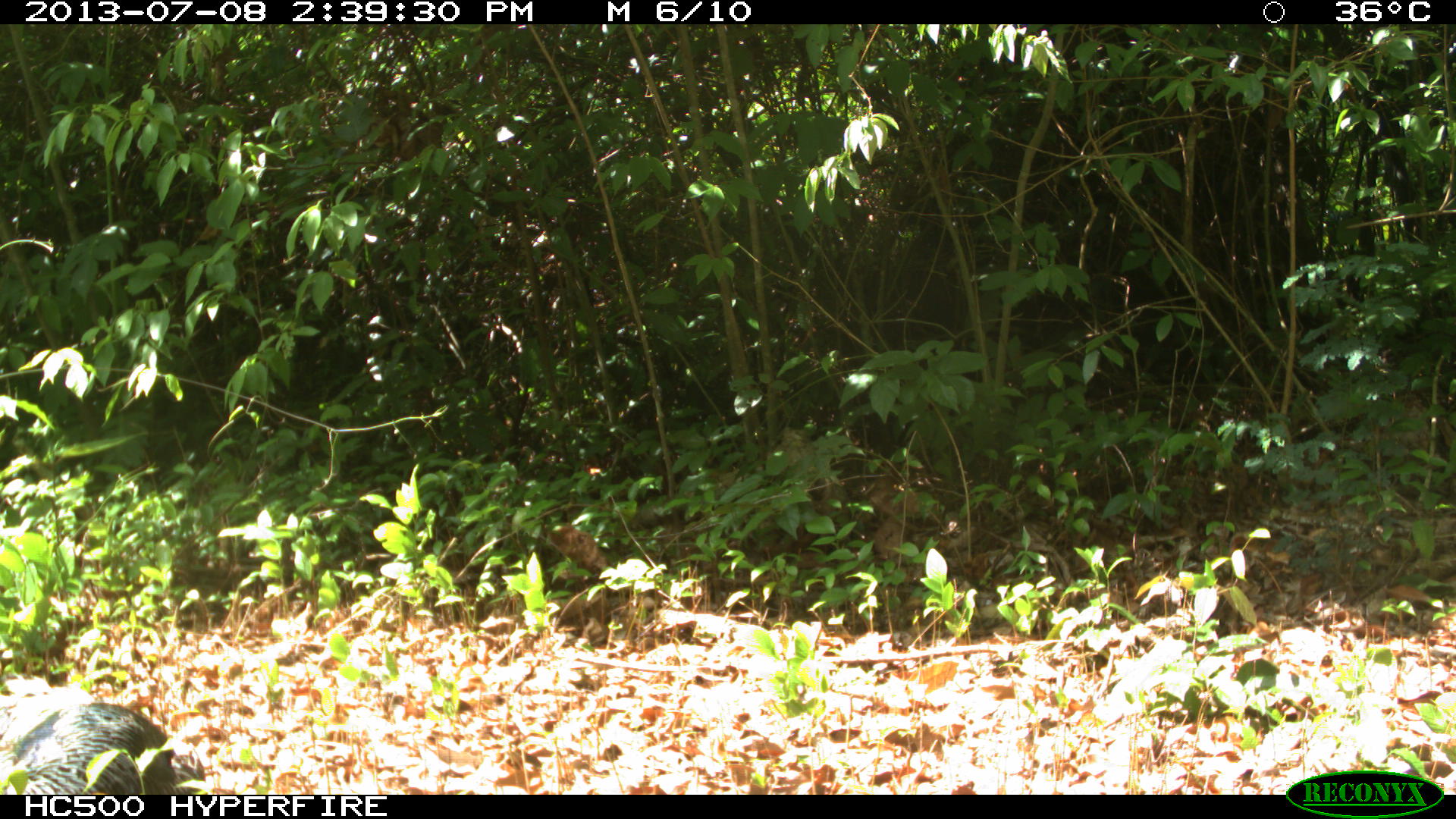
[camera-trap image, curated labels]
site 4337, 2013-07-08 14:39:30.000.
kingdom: Animalia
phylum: Chordata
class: Aves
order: Galliformes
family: Phasianidae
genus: Meleagris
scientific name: Meleagris ocellata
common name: ocellated turkey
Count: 1.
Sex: female.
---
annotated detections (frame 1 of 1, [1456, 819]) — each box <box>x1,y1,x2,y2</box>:
meleagris ocellata: <box>1,692,181,795</box>